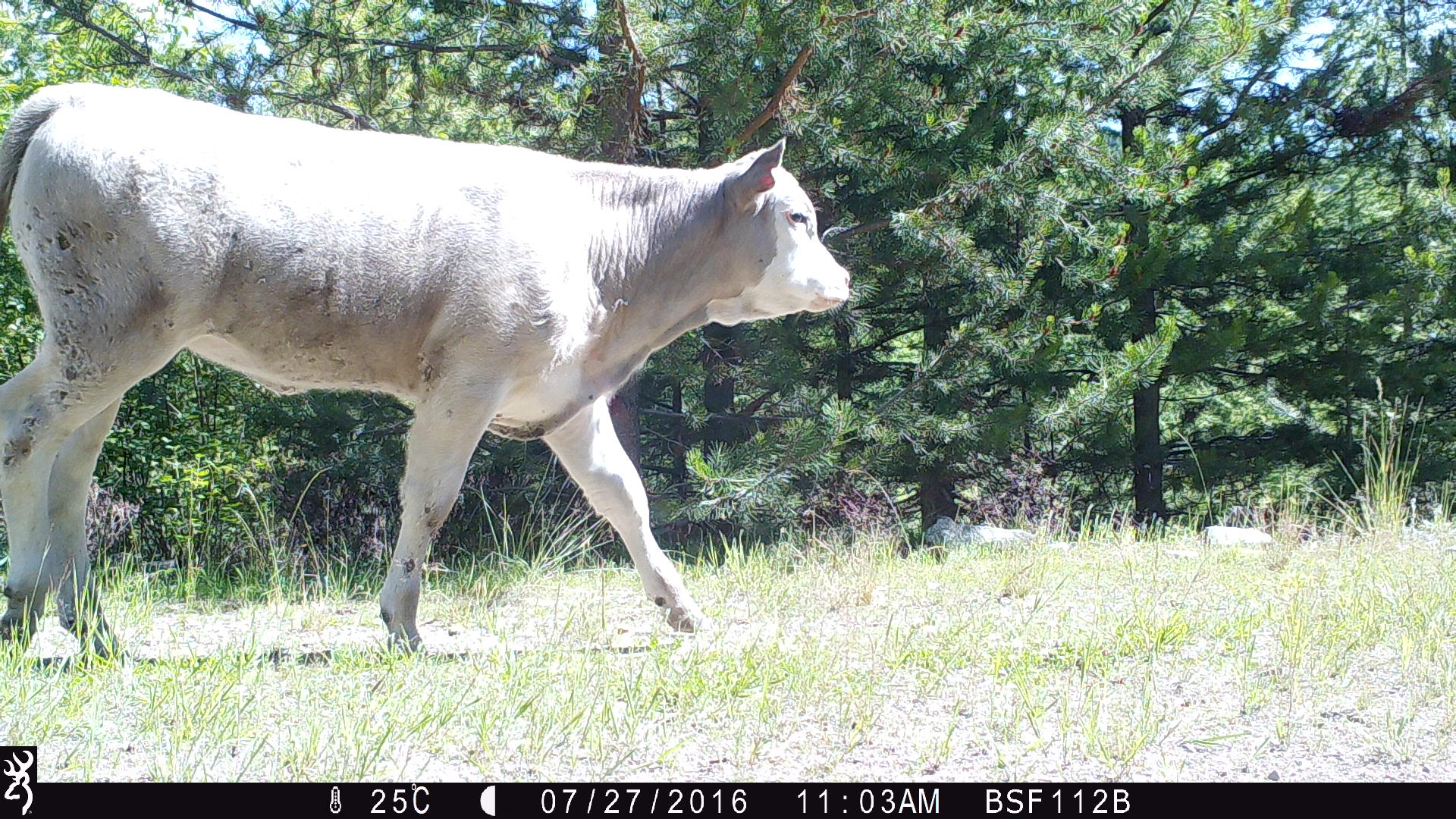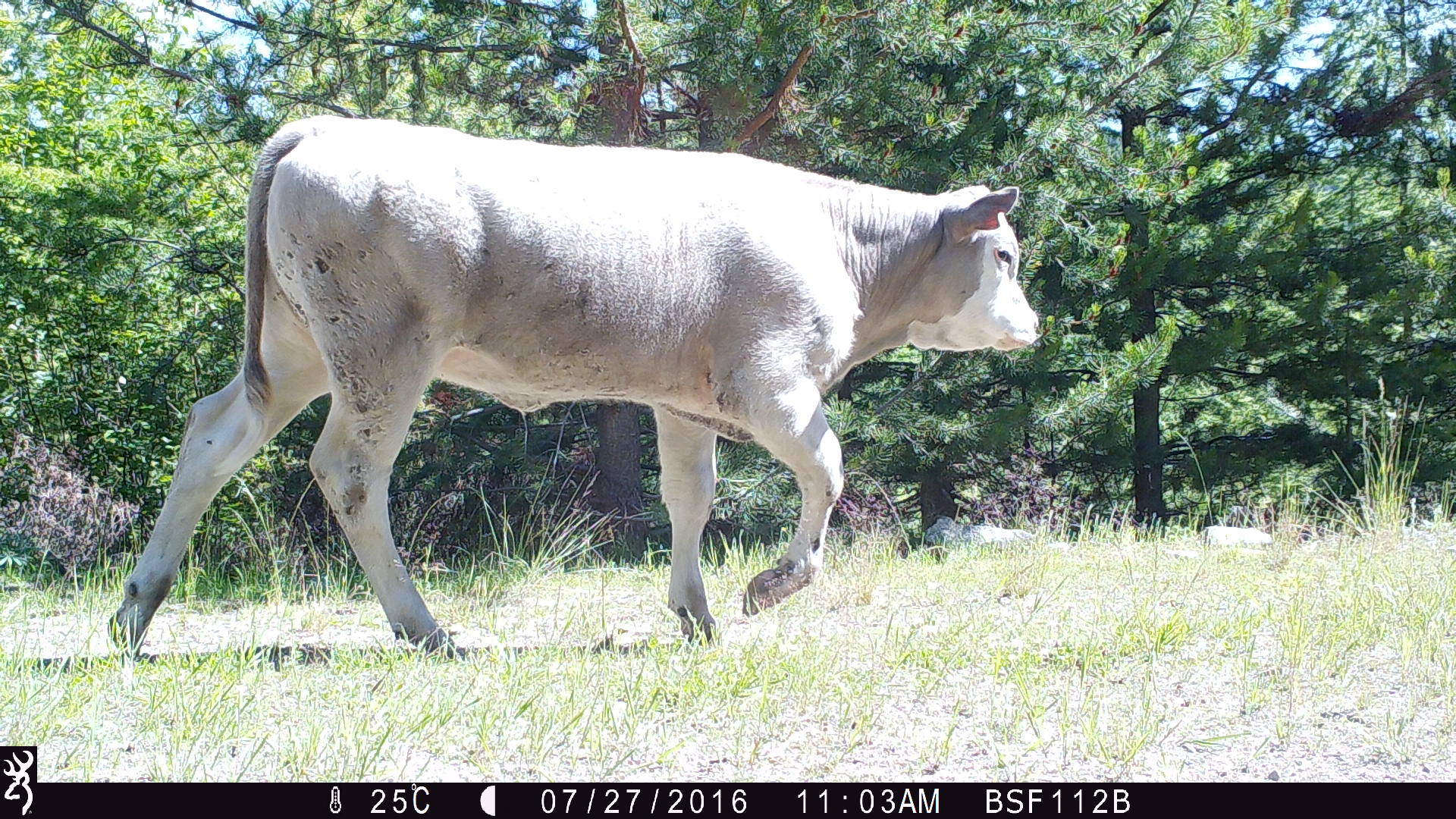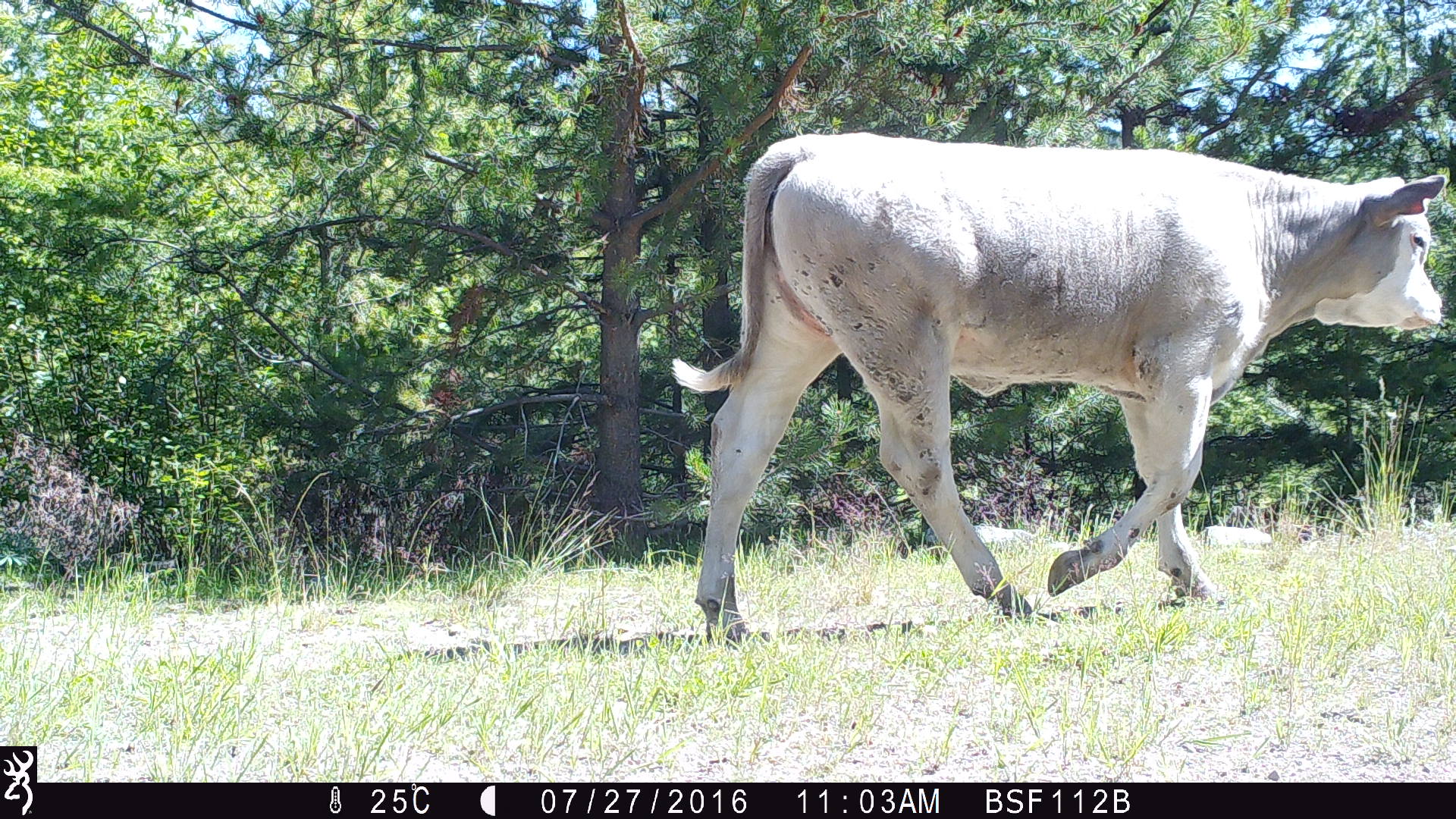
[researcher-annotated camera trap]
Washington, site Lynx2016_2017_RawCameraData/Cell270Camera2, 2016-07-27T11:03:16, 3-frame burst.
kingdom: Animalia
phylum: Chordata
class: Mammalia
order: Artiodactyla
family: Bovidae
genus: Bos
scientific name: Bos taurus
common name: domestic cattle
Domestic cattle (Bos taurus). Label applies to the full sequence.